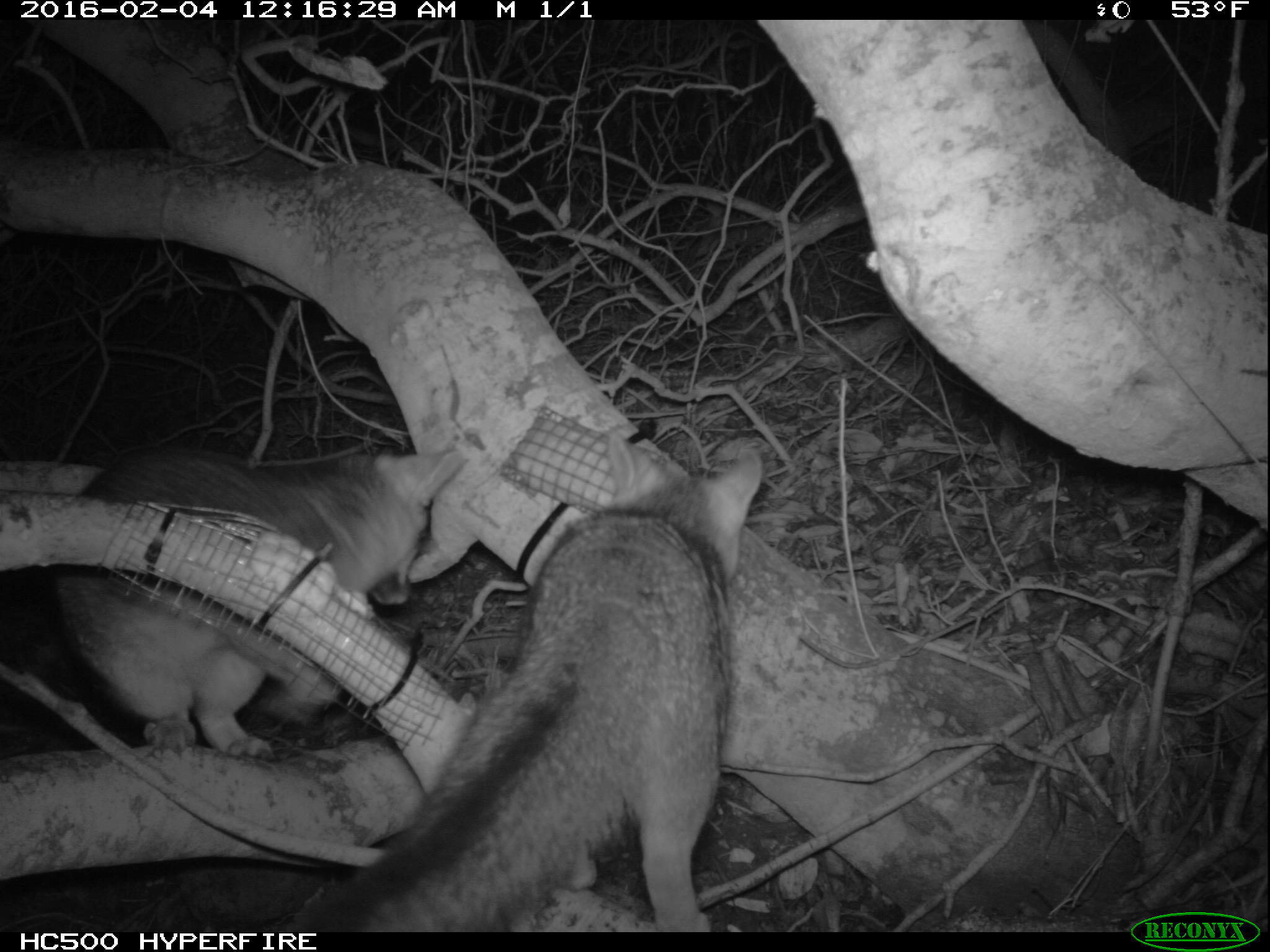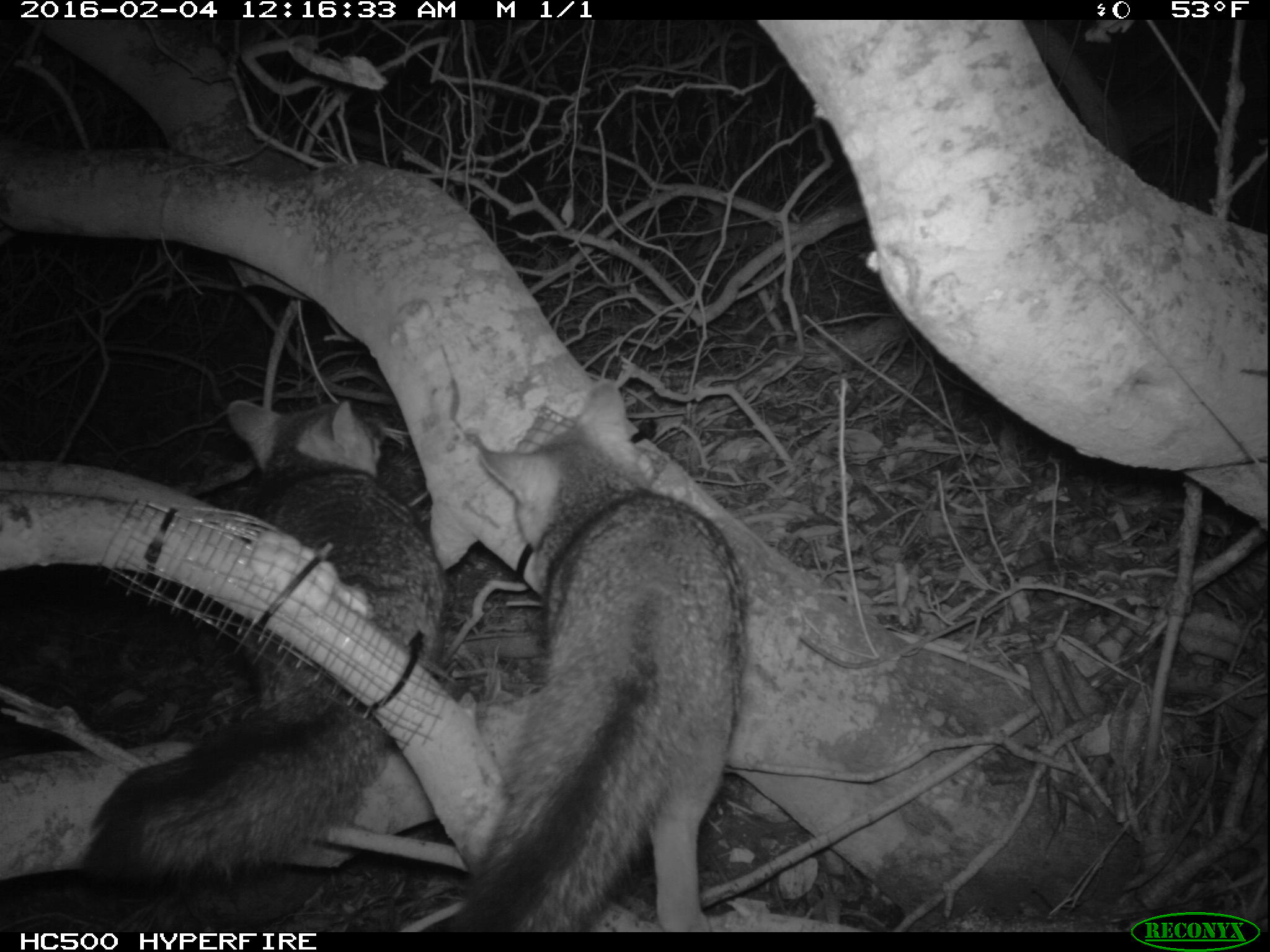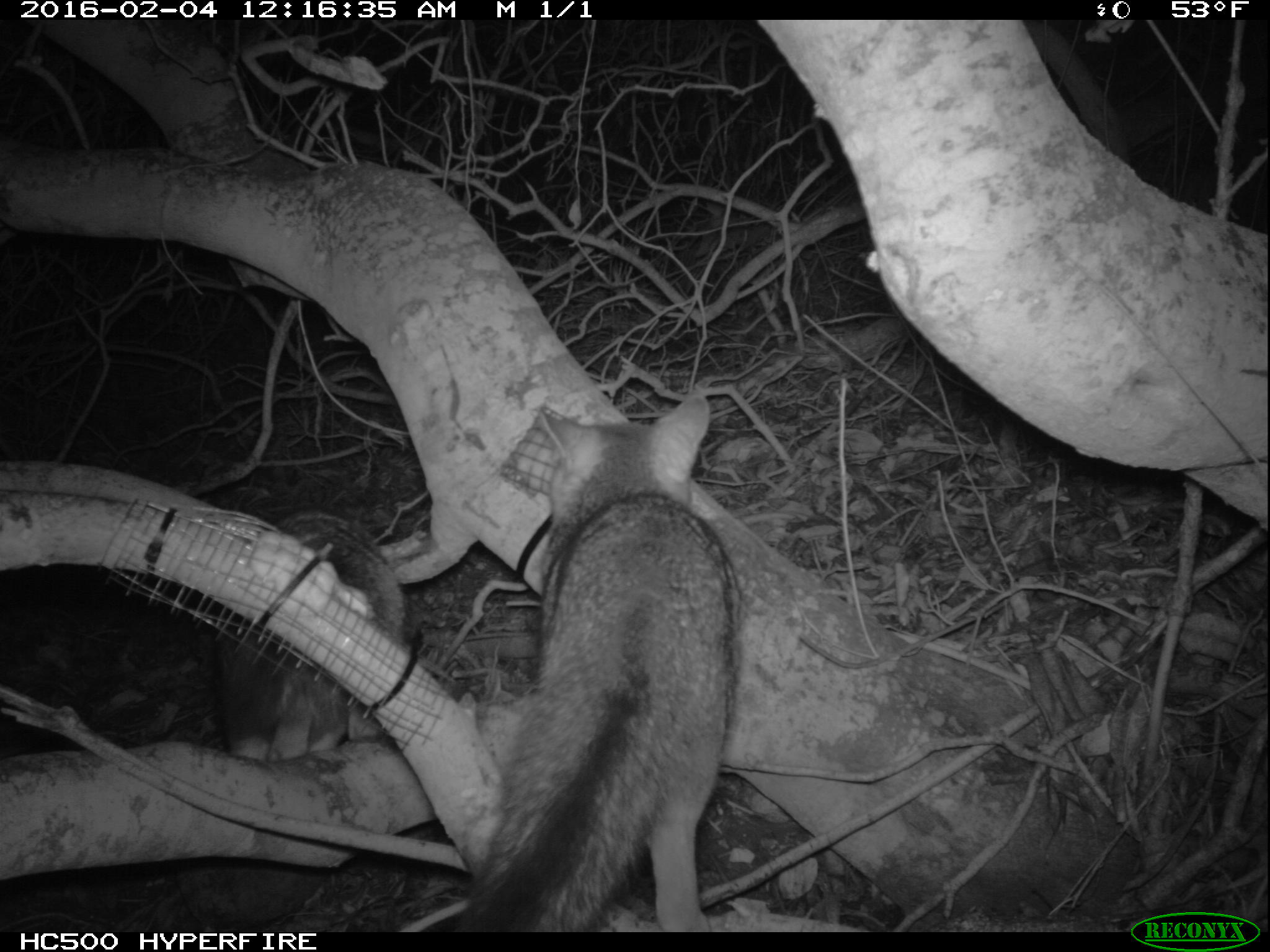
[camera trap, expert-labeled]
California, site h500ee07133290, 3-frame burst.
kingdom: Animalia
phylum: Chordata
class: Mammalia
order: Carnivora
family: Canidae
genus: Urocyon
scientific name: Urocyon littoralis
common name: island fox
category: fox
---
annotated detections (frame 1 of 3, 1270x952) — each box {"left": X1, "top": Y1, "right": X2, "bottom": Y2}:
fox: {"left": 278, "top": 433, "right": 763, "bottom": 937}; {"left": 49, "top": 443, "right": 465, "bottom": 760}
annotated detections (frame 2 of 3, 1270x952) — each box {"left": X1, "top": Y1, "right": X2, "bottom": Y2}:
fox: {"left": 81, "top": 397, "right": 446, "bottom": 882}; {"left": 427, "top": 379, "right": 746, "bottom": 932}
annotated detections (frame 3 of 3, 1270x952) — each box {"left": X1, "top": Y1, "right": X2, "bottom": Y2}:
fox: {"left": 456, "top": 394, "right": 744, "bottom": 932}; {"left": 215, "top": 509, "right": 409, "bottom": 762}